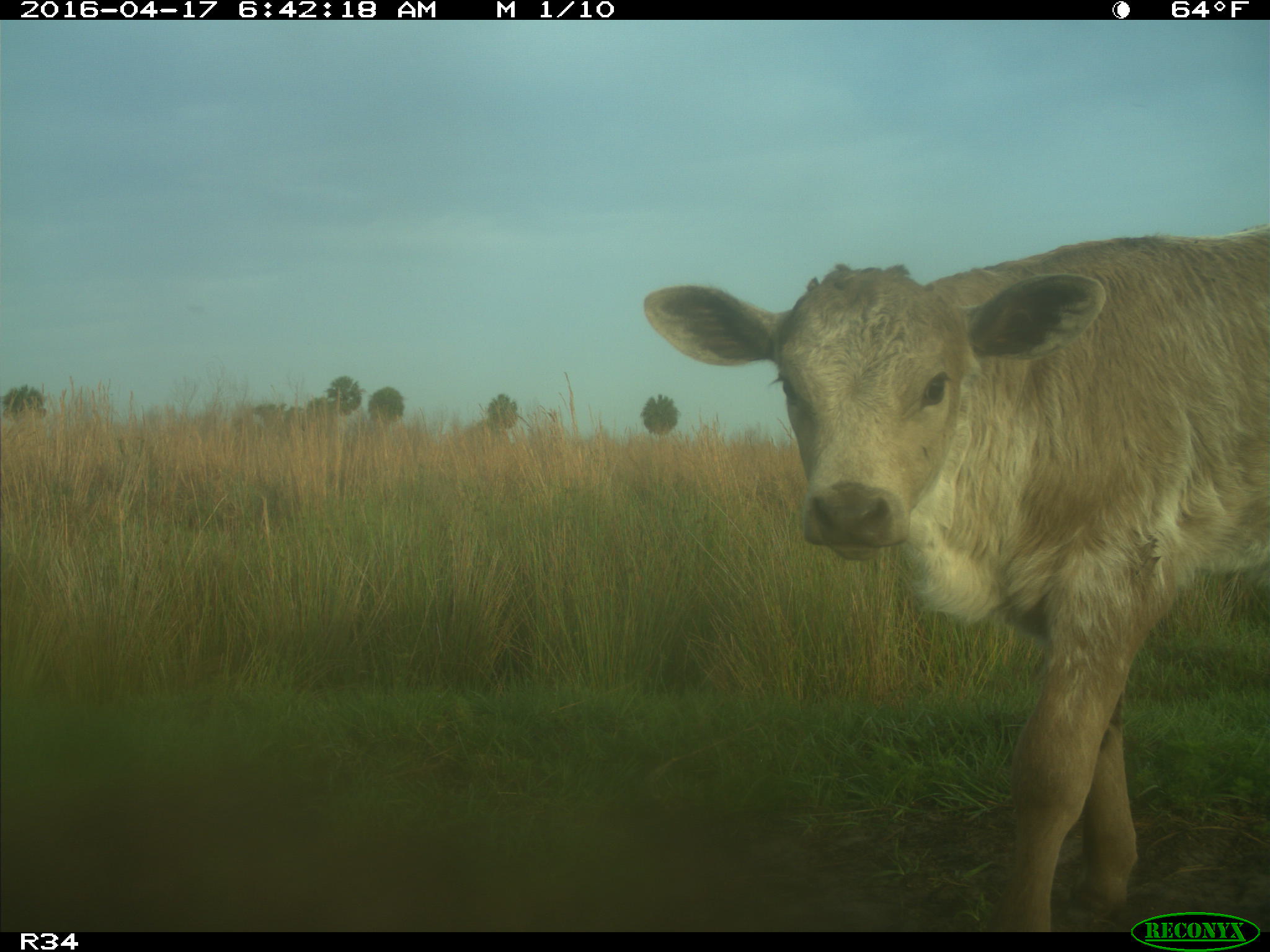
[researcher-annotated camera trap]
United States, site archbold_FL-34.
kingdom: Animalia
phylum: Chordata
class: Mammalia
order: Artiodactyla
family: Bovidae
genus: Bos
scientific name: Bos taurus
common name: domestic cow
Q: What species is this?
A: Bos taurus (domestic cow).